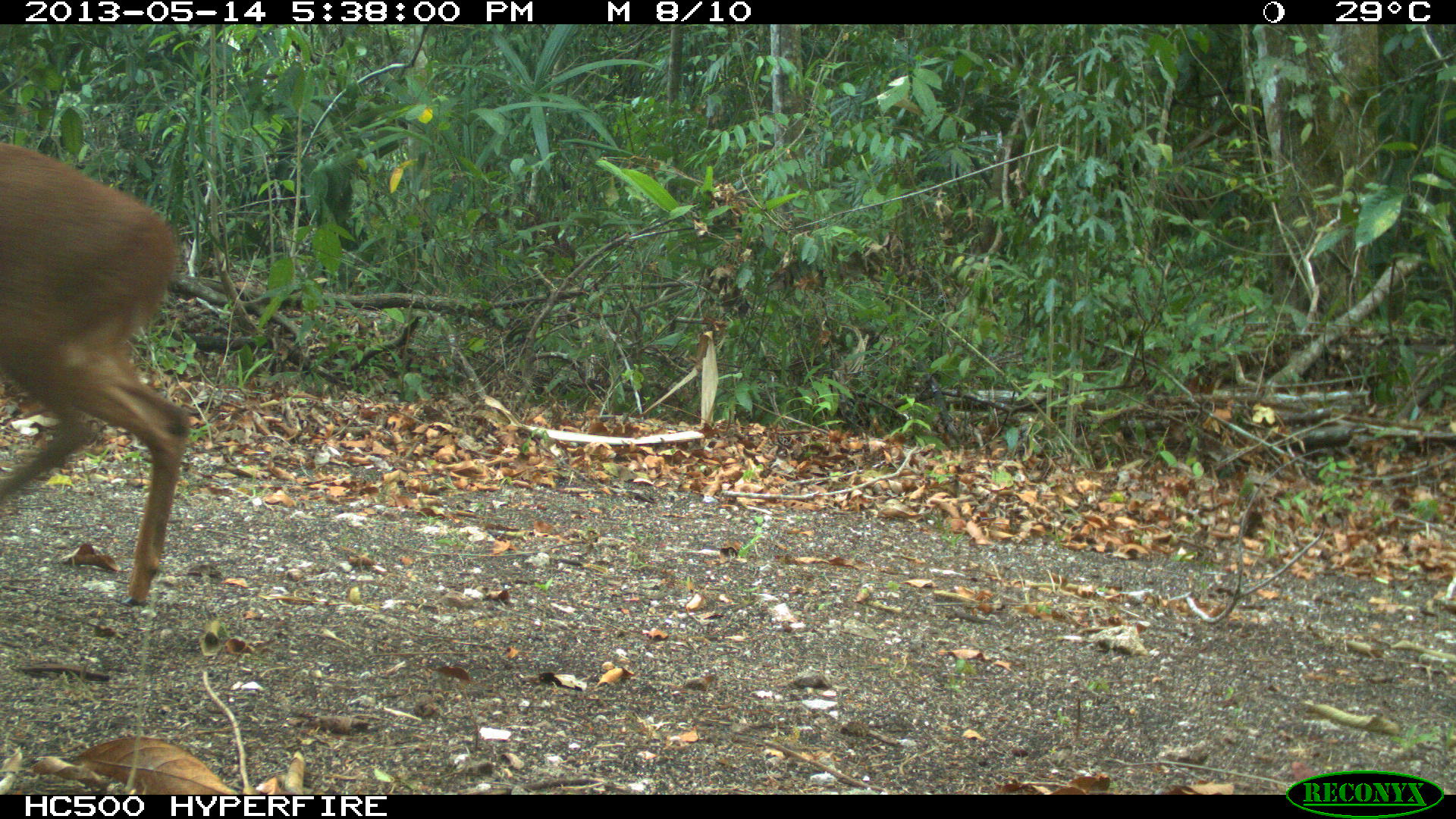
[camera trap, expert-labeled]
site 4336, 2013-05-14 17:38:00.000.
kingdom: Animalia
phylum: Chordata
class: Mammalia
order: Artiodactyla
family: Cervidae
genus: Mazama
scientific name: Mazama temama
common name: central american red brocket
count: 1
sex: male